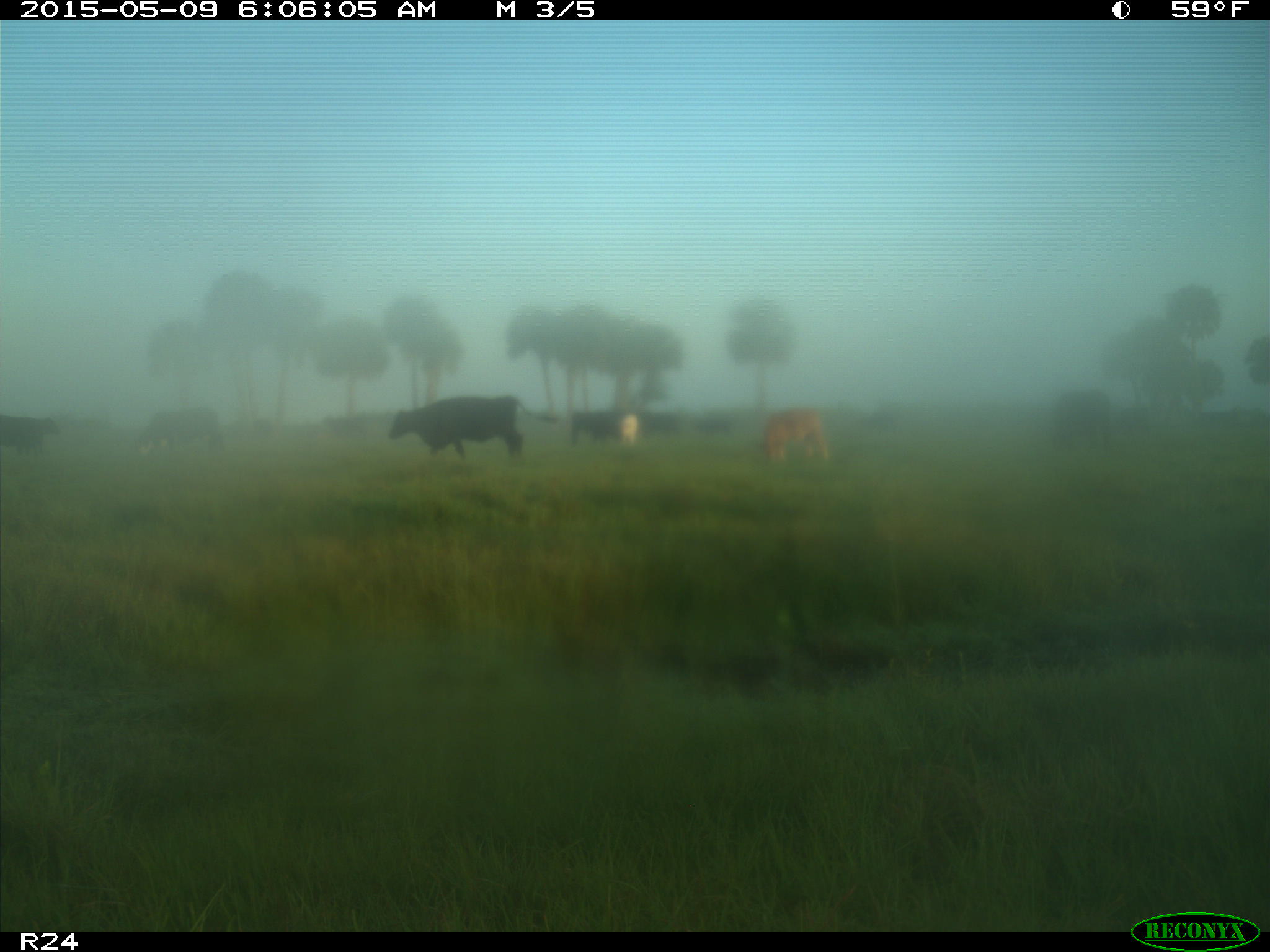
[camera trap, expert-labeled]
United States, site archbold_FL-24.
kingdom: Animalia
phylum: Chordata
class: Mammalia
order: Artiodactyla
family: Bovidae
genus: Bos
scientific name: Bos taurus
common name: domestic cow